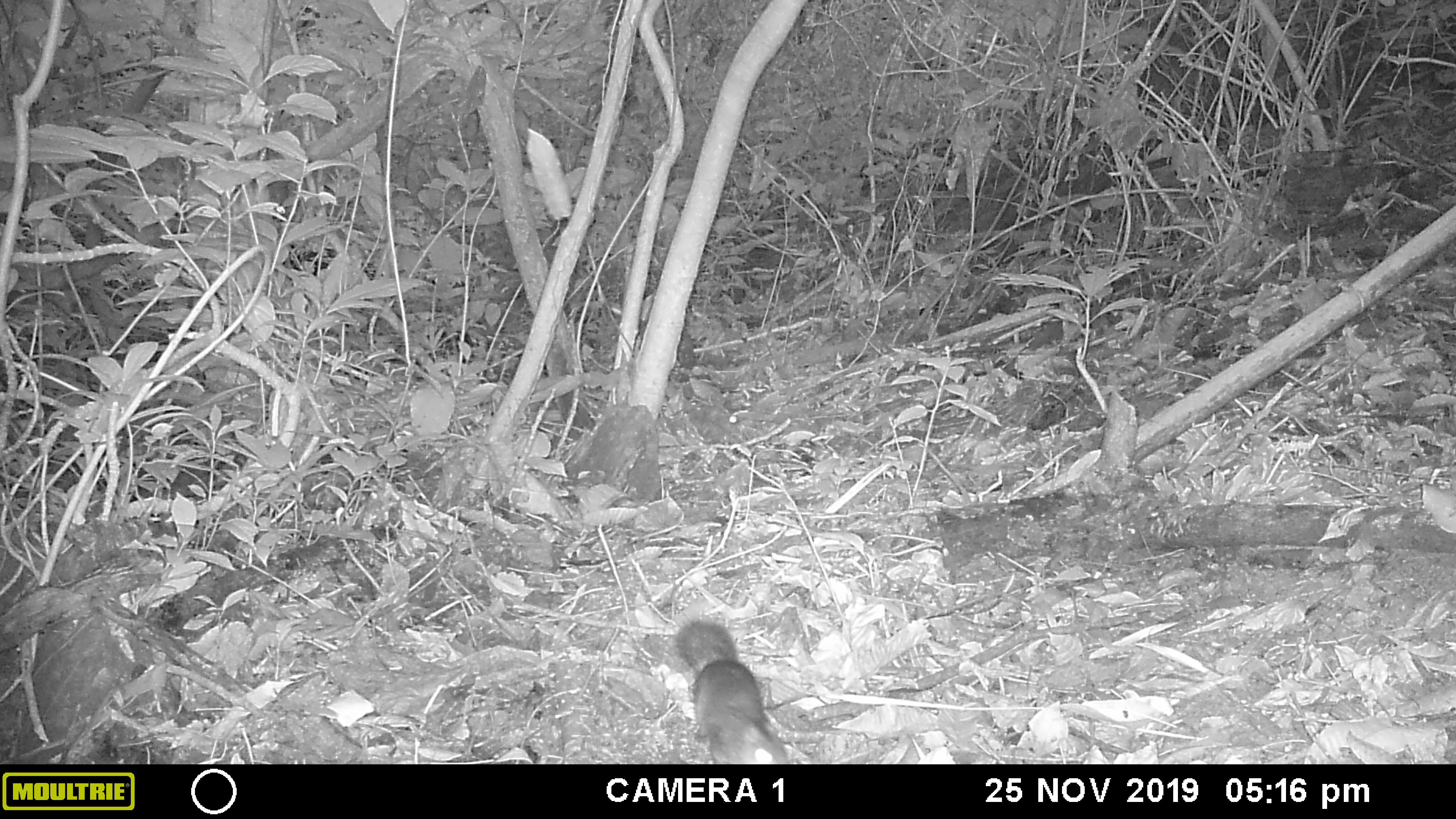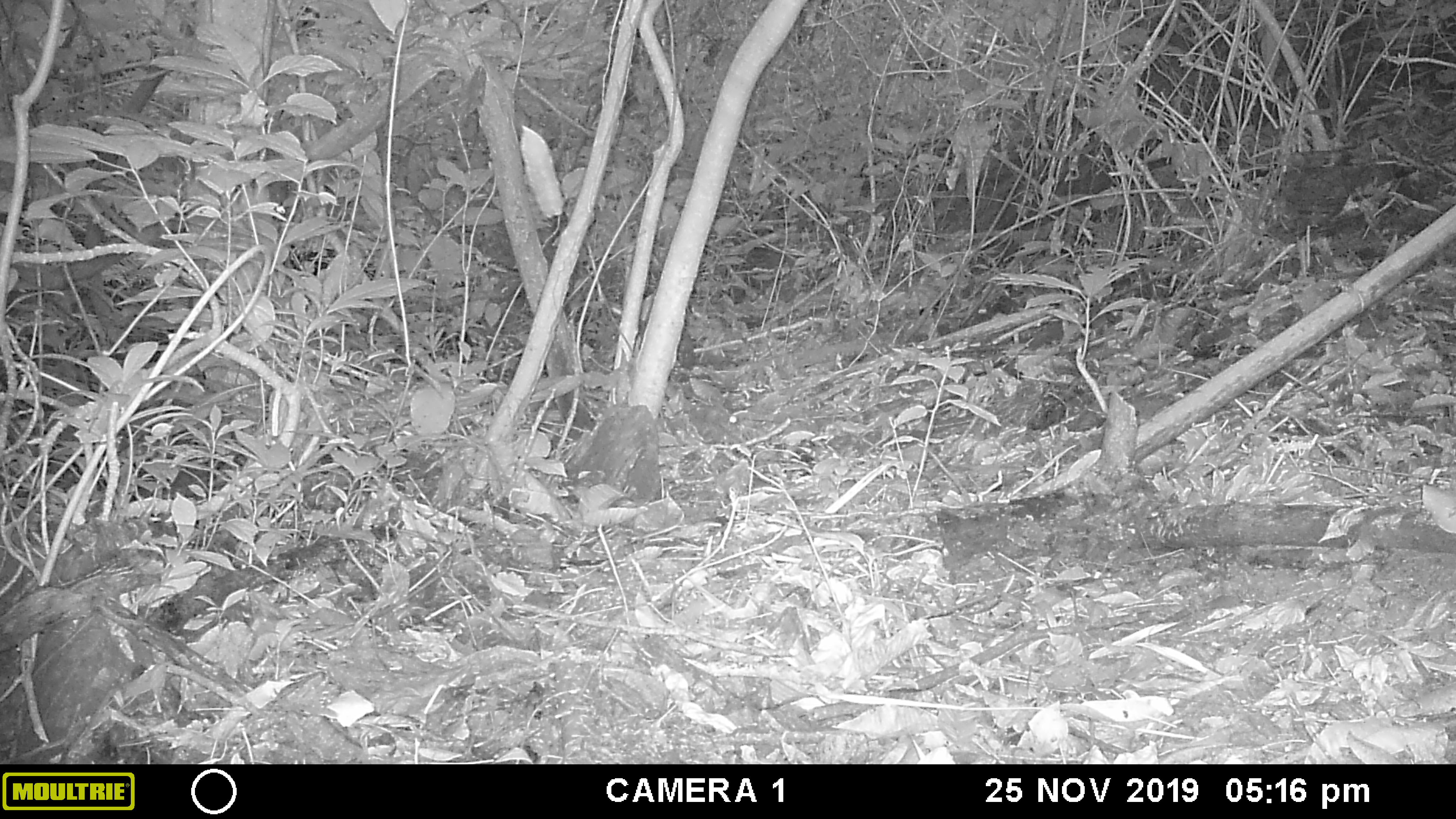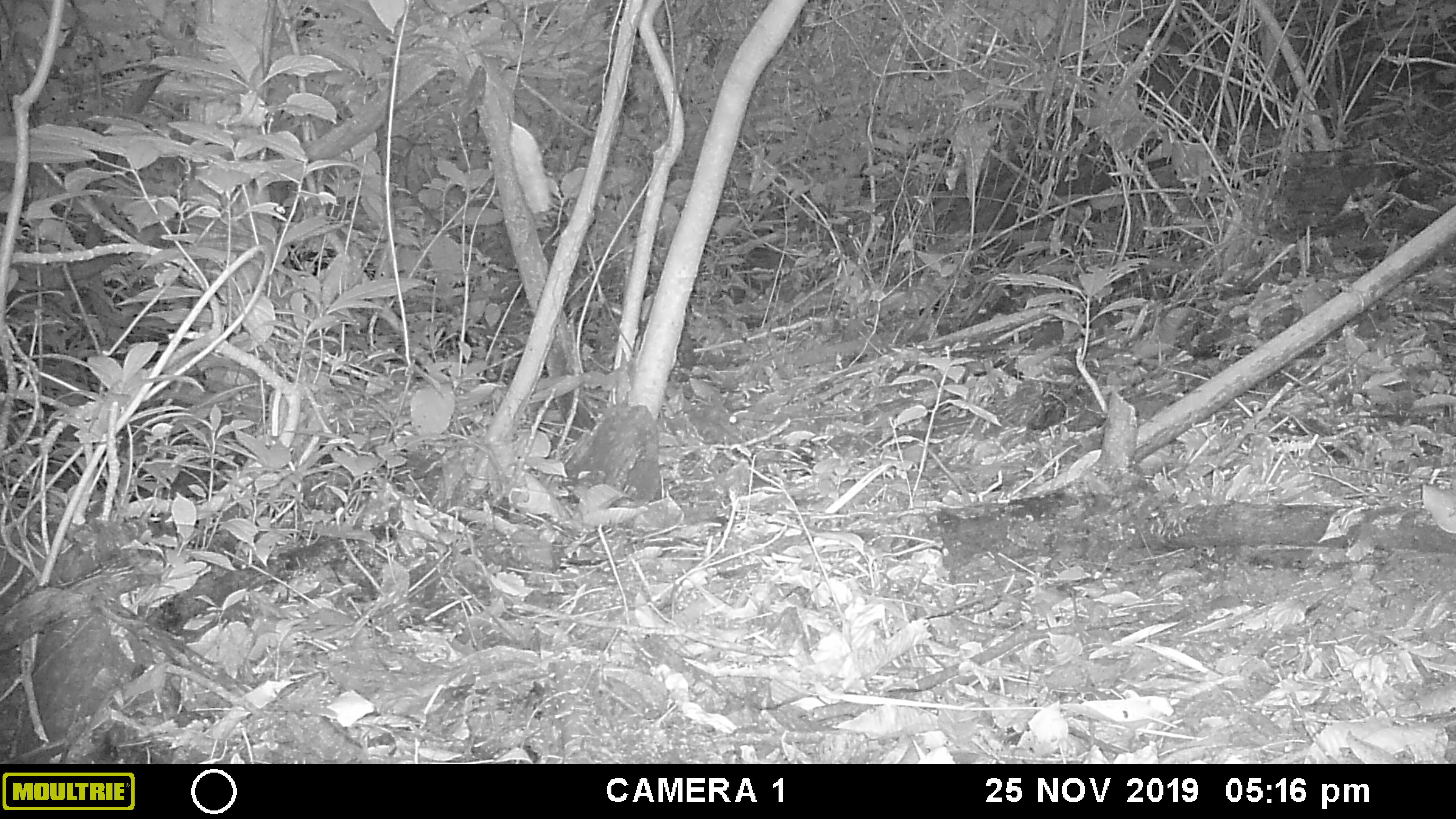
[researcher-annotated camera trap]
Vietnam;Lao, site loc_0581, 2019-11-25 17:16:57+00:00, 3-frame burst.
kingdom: Animalia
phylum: Chordata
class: Mammalia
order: Rodentia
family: Sciuridae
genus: Sciurus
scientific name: Sciurus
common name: squirrel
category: unidentified squirrel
Unidentified squirrel (squirrel) (Sciurus). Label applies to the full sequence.